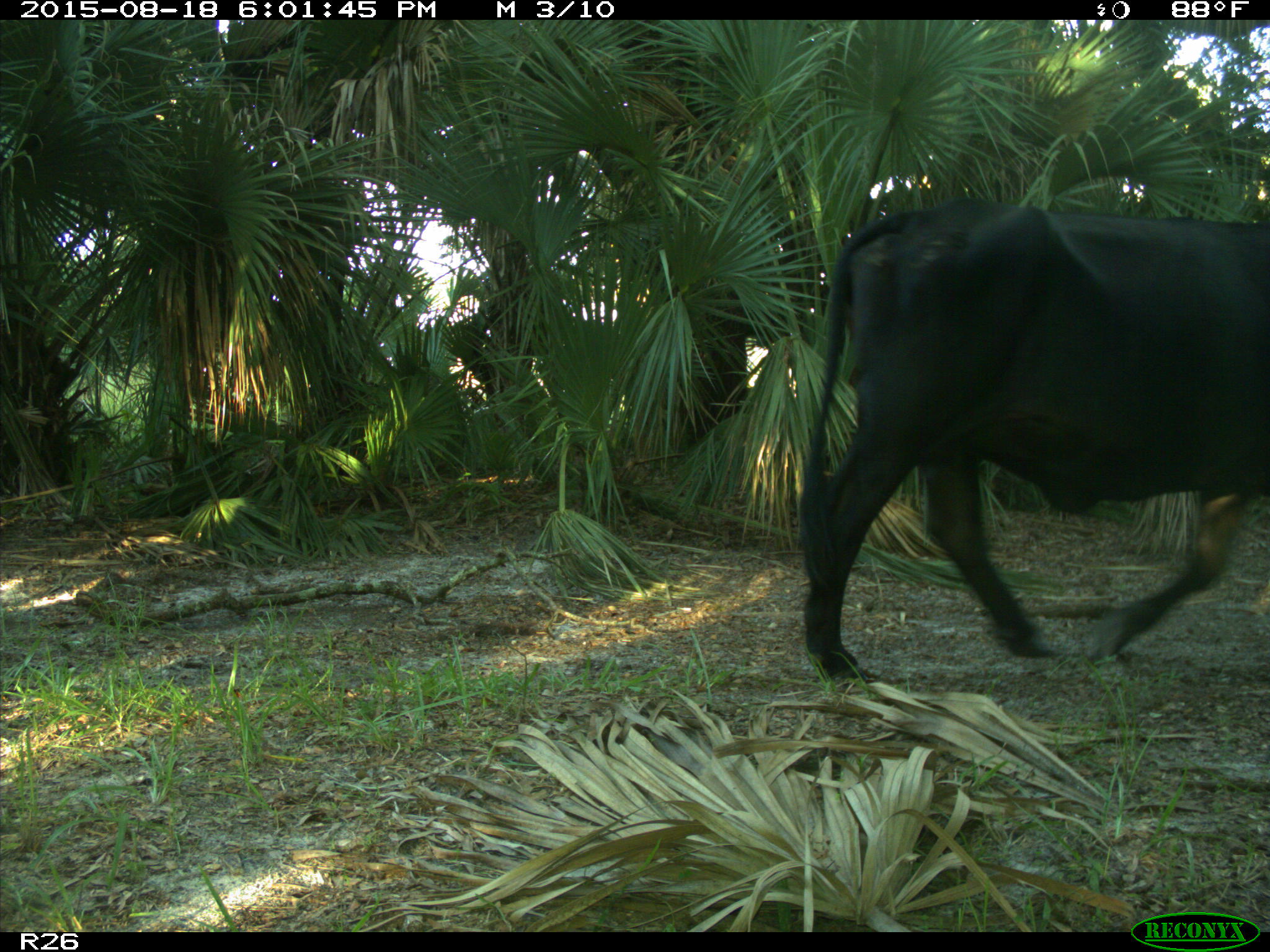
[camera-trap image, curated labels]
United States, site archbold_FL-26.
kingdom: Animalia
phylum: Chordata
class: Mammalia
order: Artiodactyla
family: Bovidae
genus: Bos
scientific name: Bos taurus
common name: domestic cow